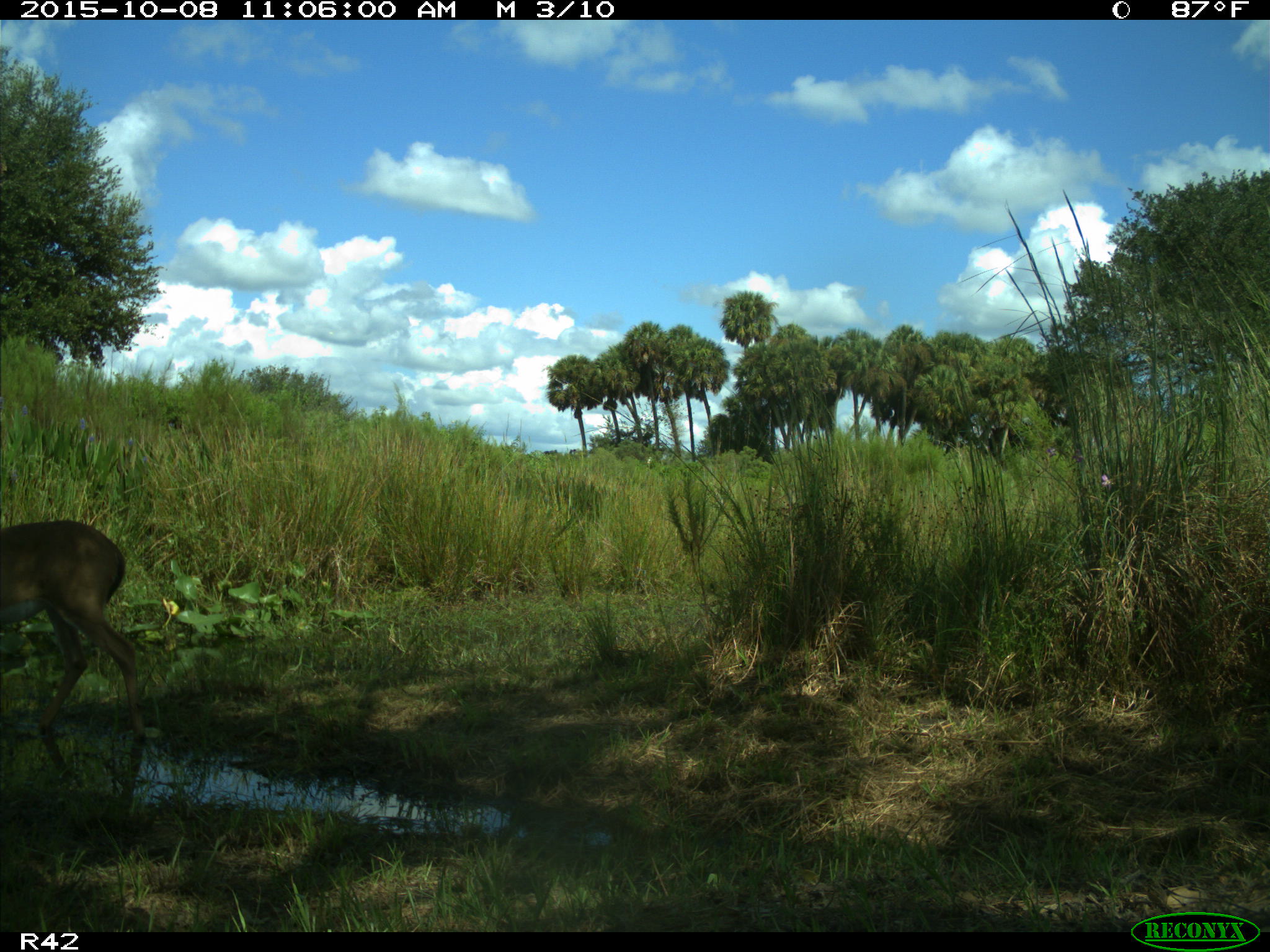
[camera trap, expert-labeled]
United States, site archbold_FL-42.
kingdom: Animalia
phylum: Chordata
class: Mammalia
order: Artiodactyla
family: Cervidae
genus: Odocoileus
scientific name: Odocoileus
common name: deer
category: unidentified deer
Unidentified deer (deer) (Odocoileus).